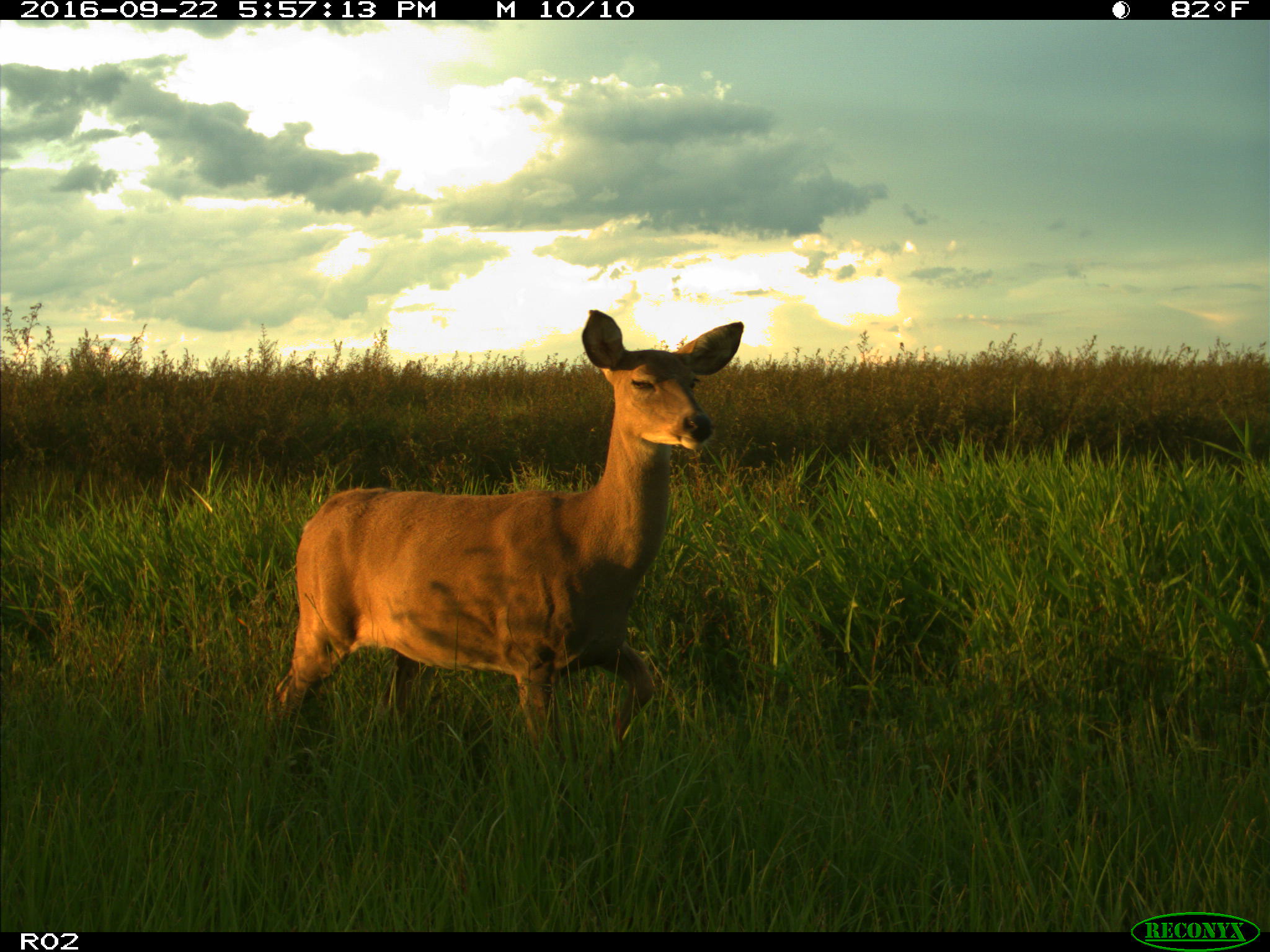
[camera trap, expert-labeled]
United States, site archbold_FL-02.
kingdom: Animalia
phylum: Chordata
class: Mammalia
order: Artiodactyla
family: Cervidae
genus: Odocoileus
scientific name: Odocoileus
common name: deer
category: unidentified deer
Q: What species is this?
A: Unidentified deer (deer) (Odocoileus).